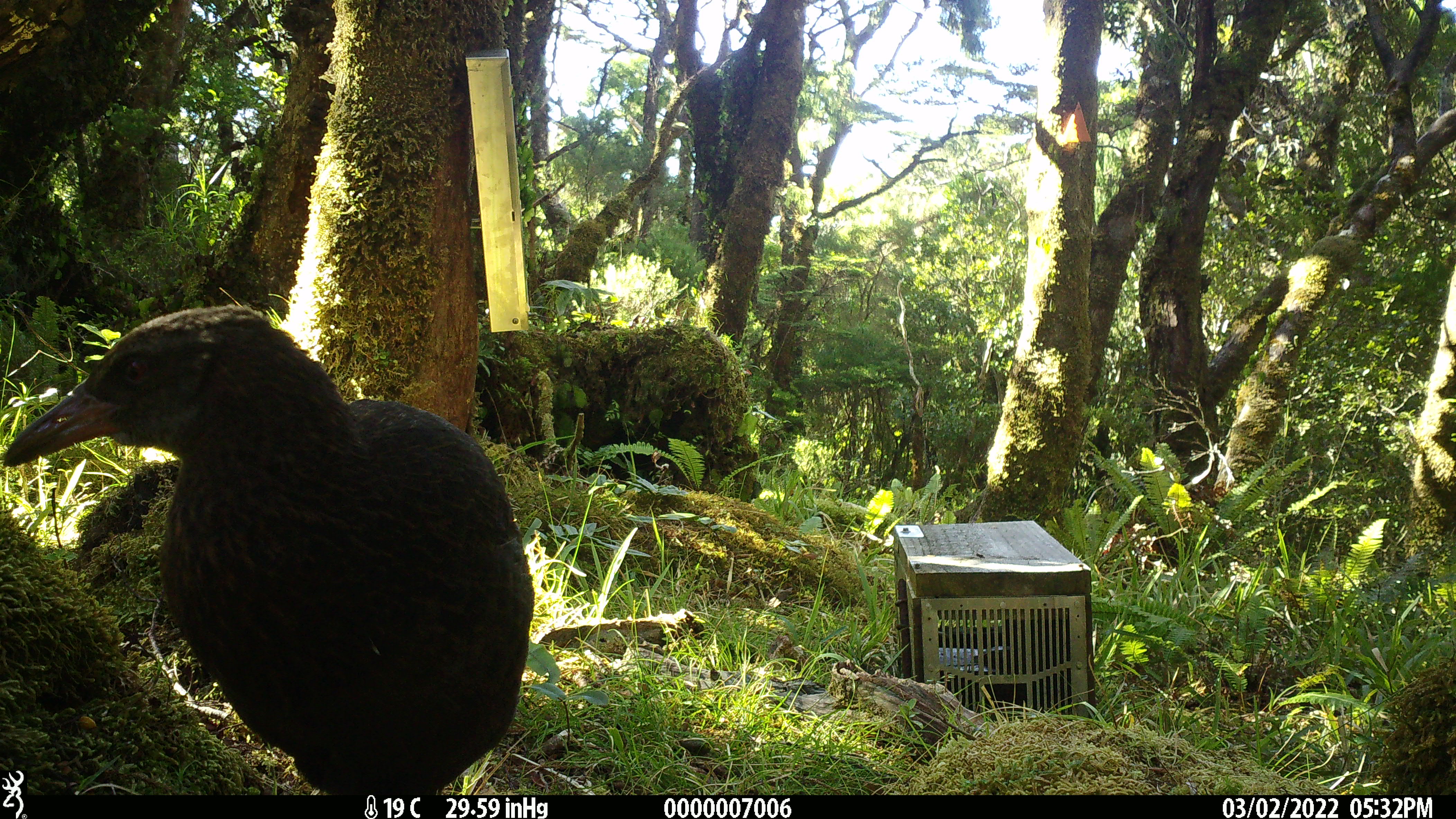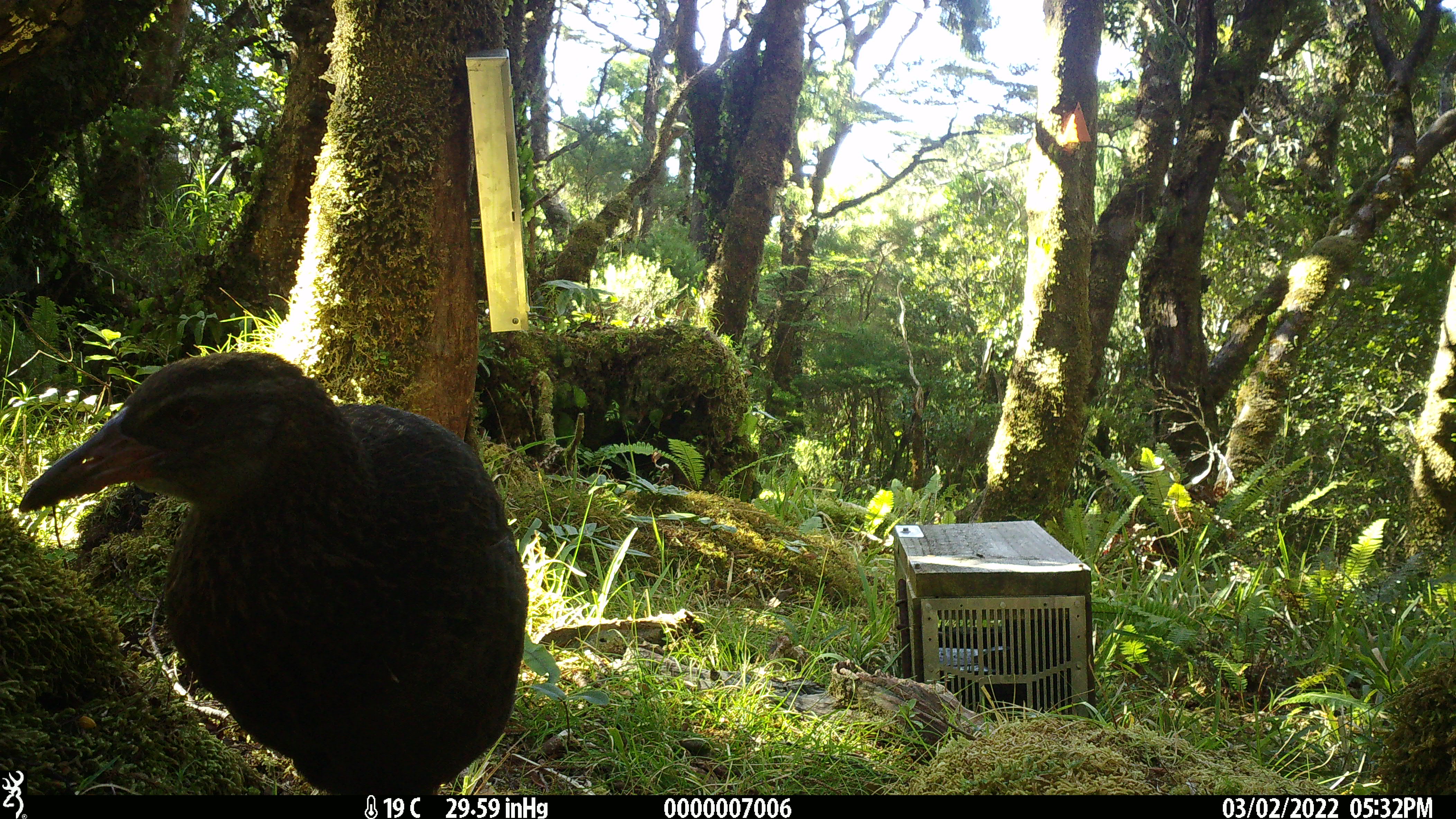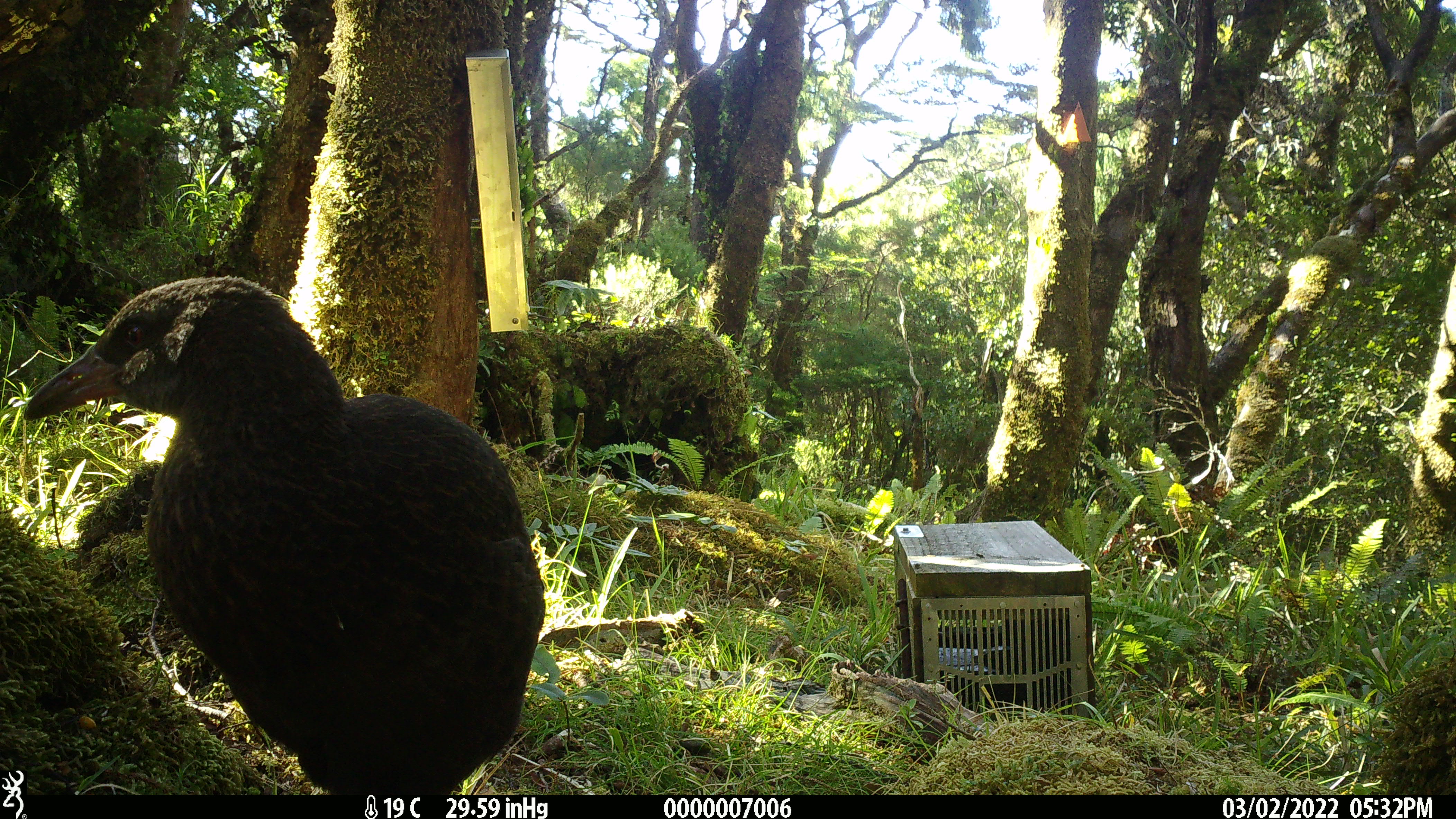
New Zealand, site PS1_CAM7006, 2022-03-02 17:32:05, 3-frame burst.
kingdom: Animalia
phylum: Chordata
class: Aves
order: Gruiformes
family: Rallidae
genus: Gallirallus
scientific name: Gallirallus australis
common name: weka